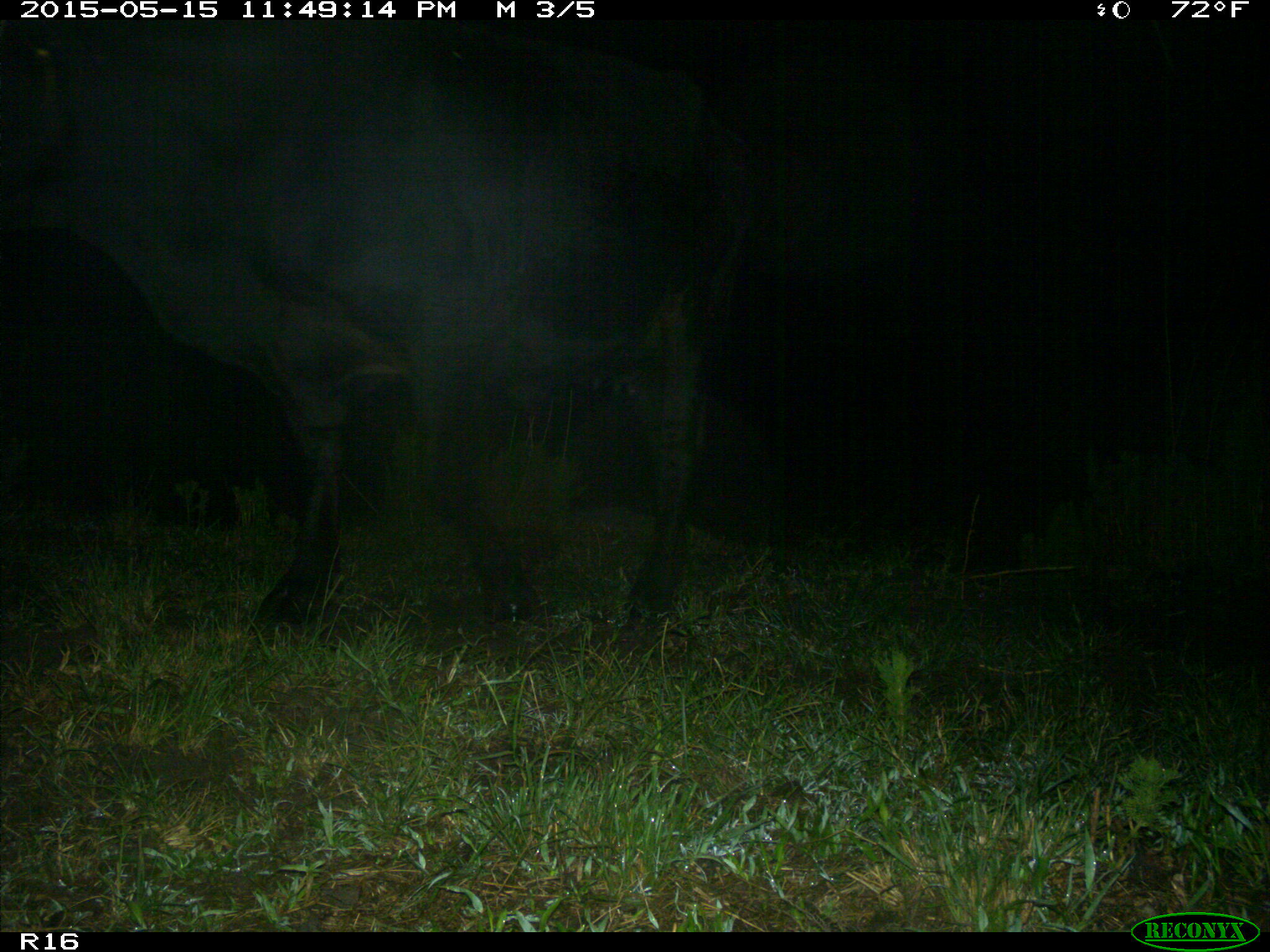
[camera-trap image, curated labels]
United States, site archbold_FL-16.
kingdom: Animalia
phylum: Chordata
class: Mammalia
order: Artiodactyla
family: Bovidae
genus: Bos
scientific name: Bos taurus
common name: domestic cow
Bos taurus (domestic cow).